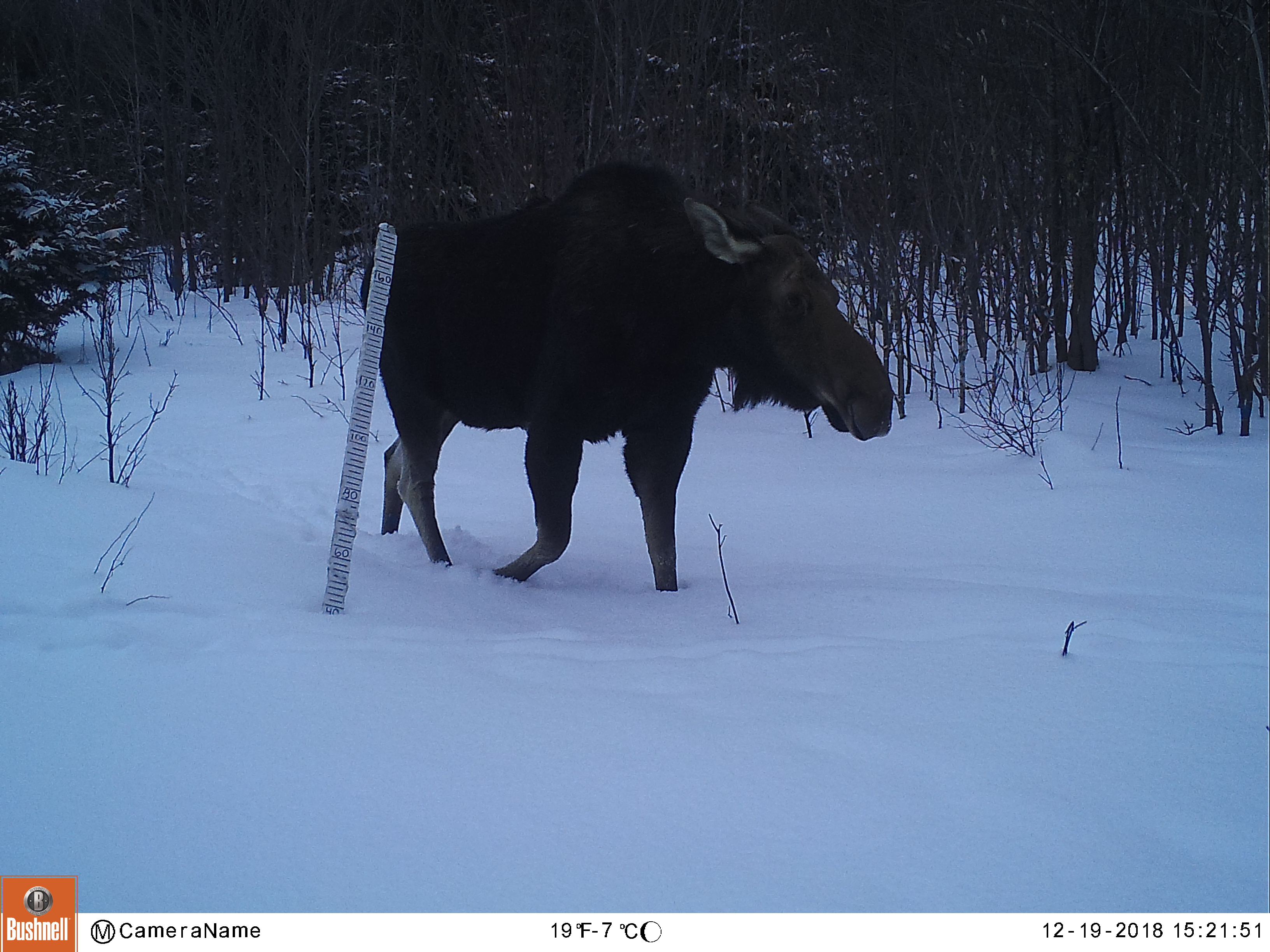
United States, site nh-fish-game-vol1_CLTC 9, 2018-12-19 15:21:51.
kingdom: Animalia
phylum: Chordata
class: Mammalia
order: Artiodactyla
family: Cervidae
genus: Alces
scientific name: Alces alces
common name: moose